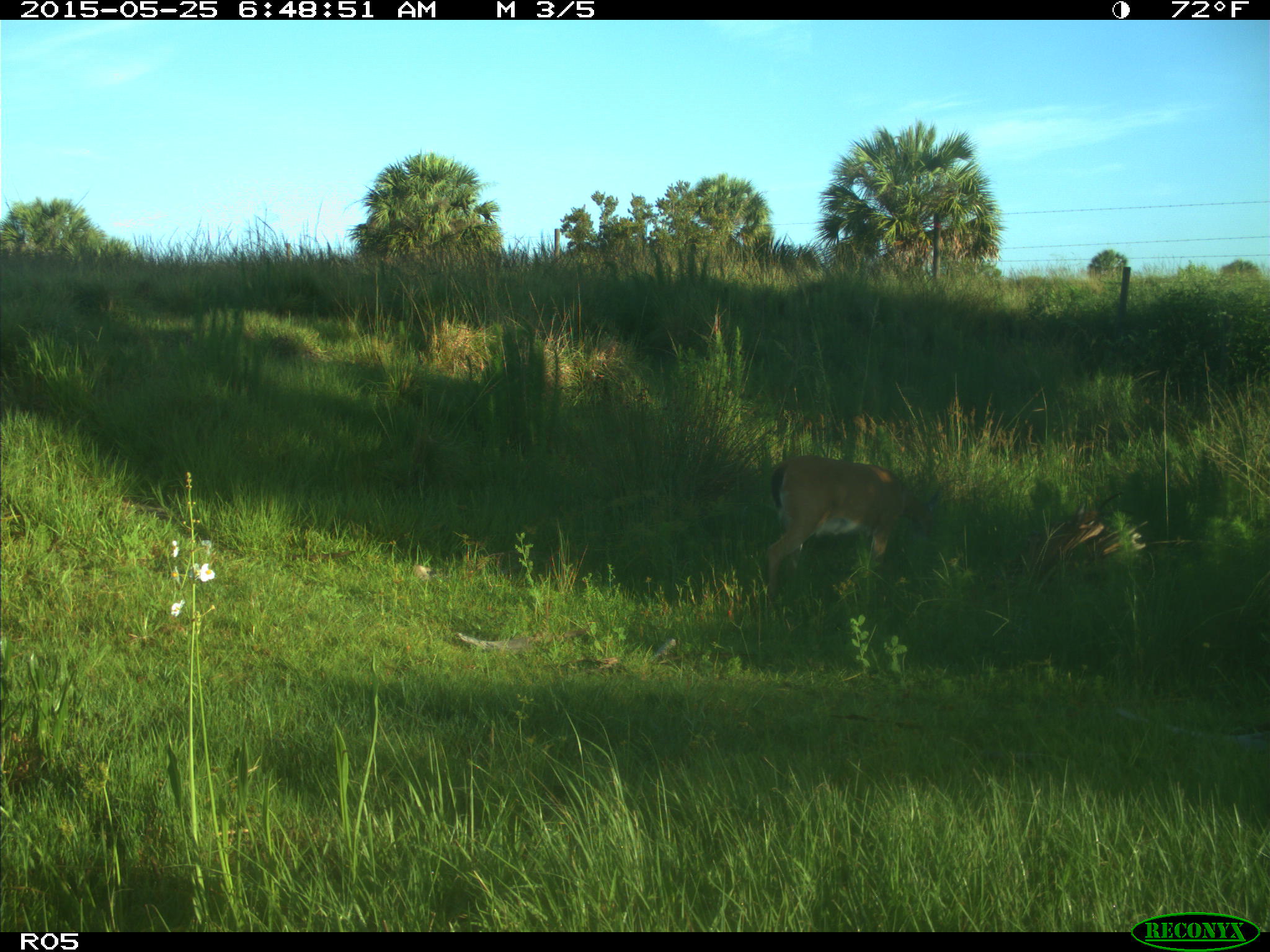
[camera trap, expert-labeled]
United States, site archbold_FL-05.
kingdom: Animalia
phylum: Chordata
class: Mammalia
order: Artiodactyla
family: Cervidae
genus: Odocoileus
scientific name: Odocoileus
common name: deer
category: unidentified deer